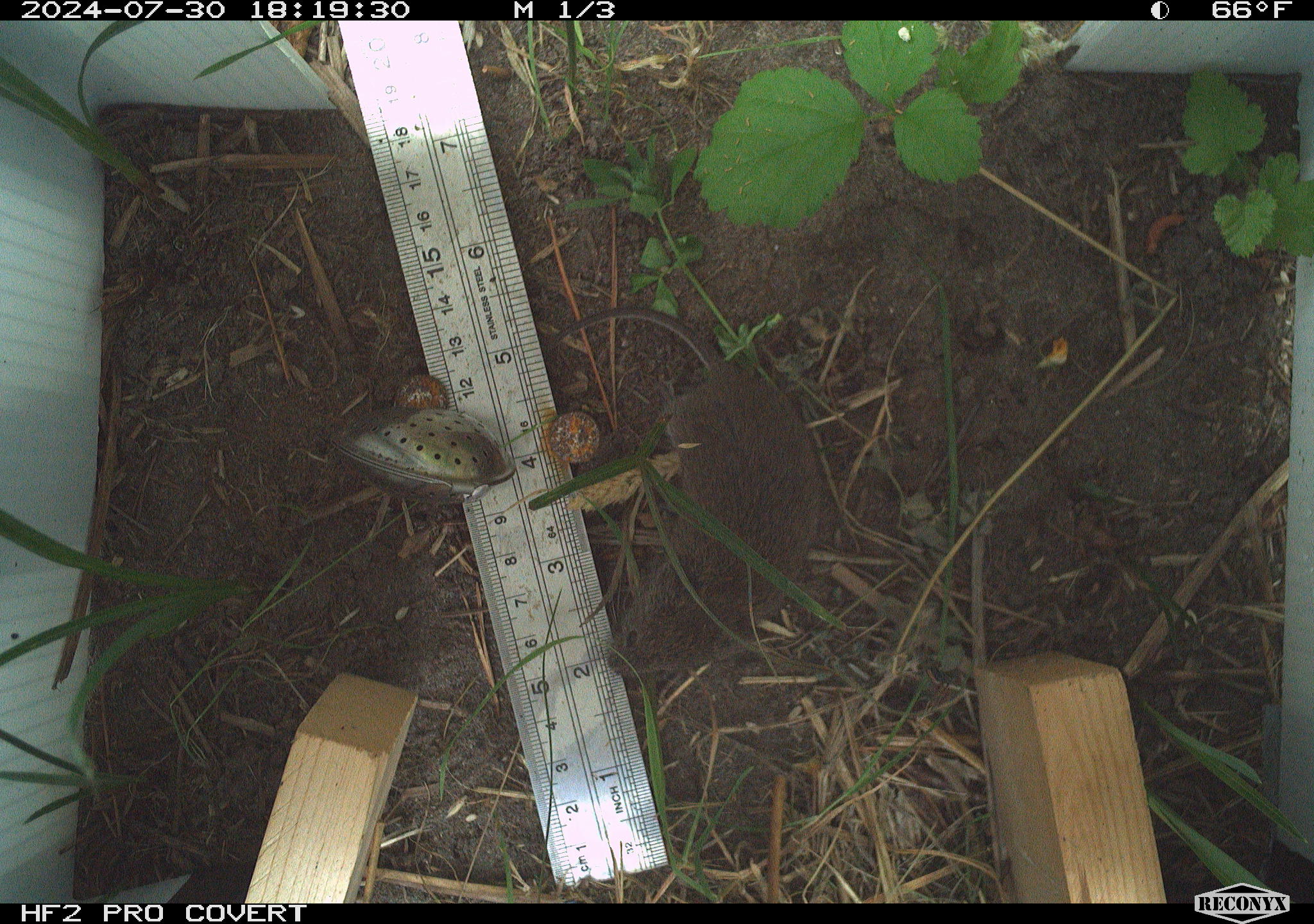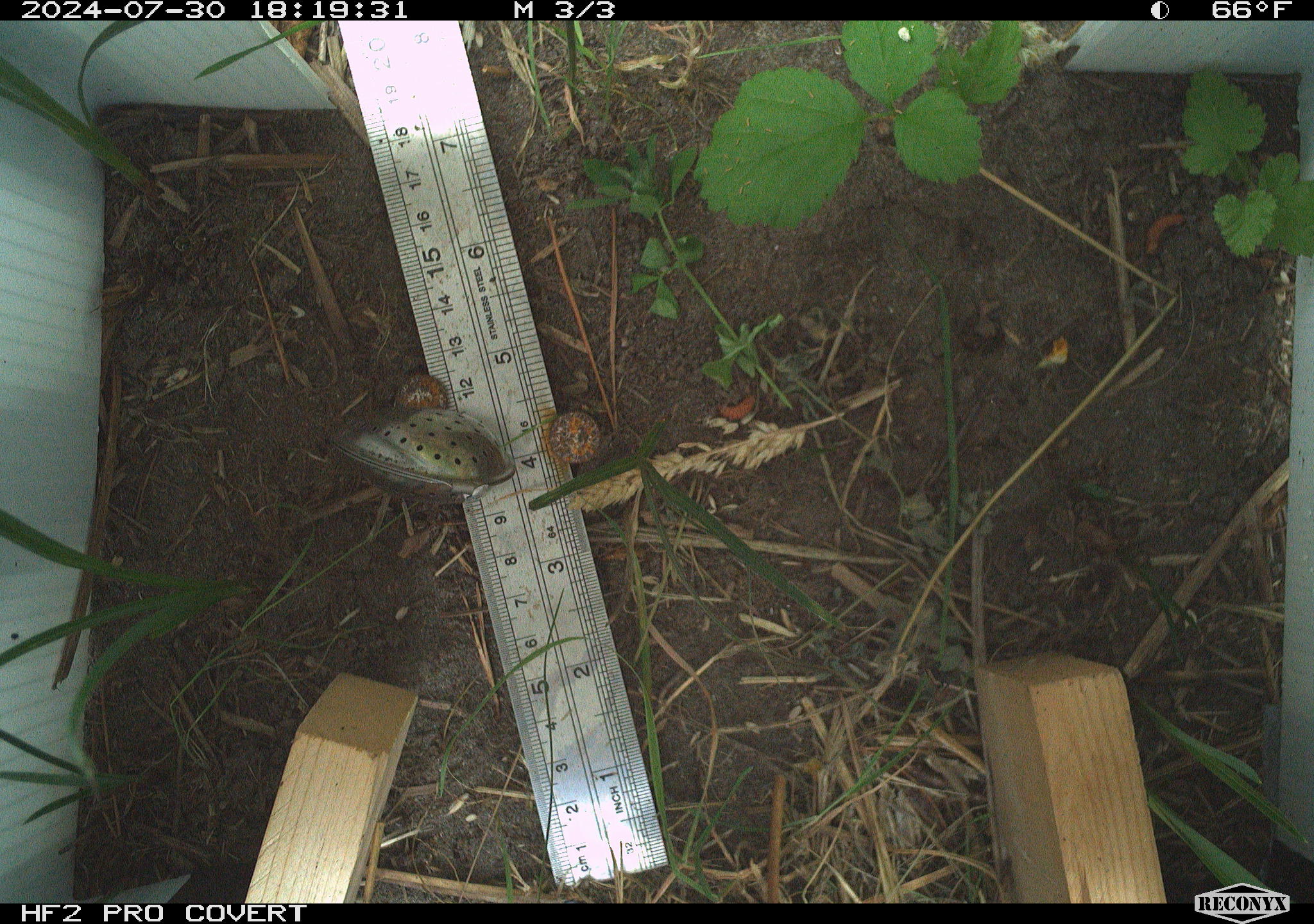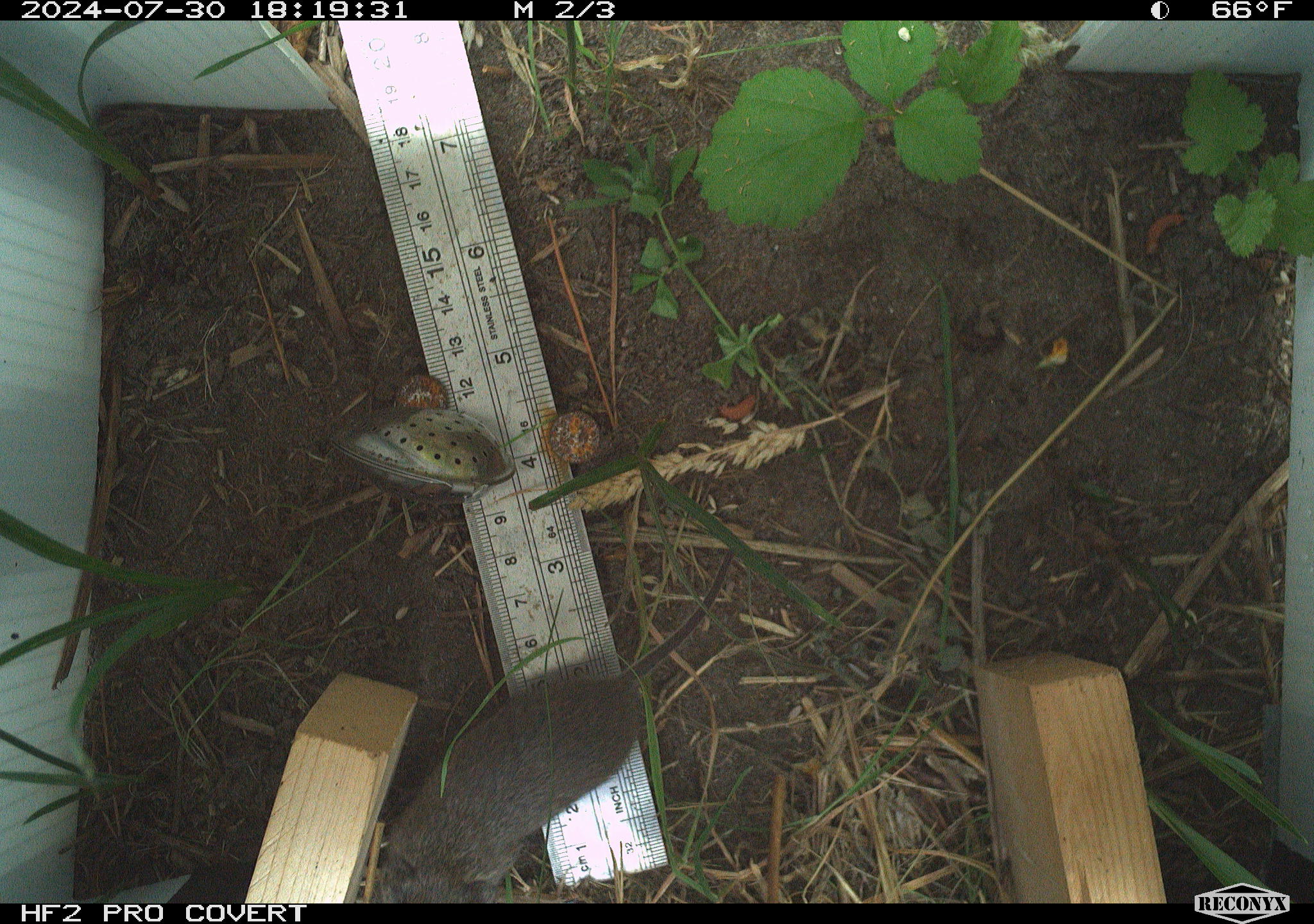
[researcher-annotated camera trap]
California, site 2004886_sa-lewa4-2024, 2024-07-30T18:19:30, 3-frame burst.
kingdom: Animalia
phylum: Chordata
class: Mammalia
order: Rodentia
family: Cricetidae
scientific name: Cricetidae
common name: hamsters, voles, lemmings, and allies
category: cricetidae family